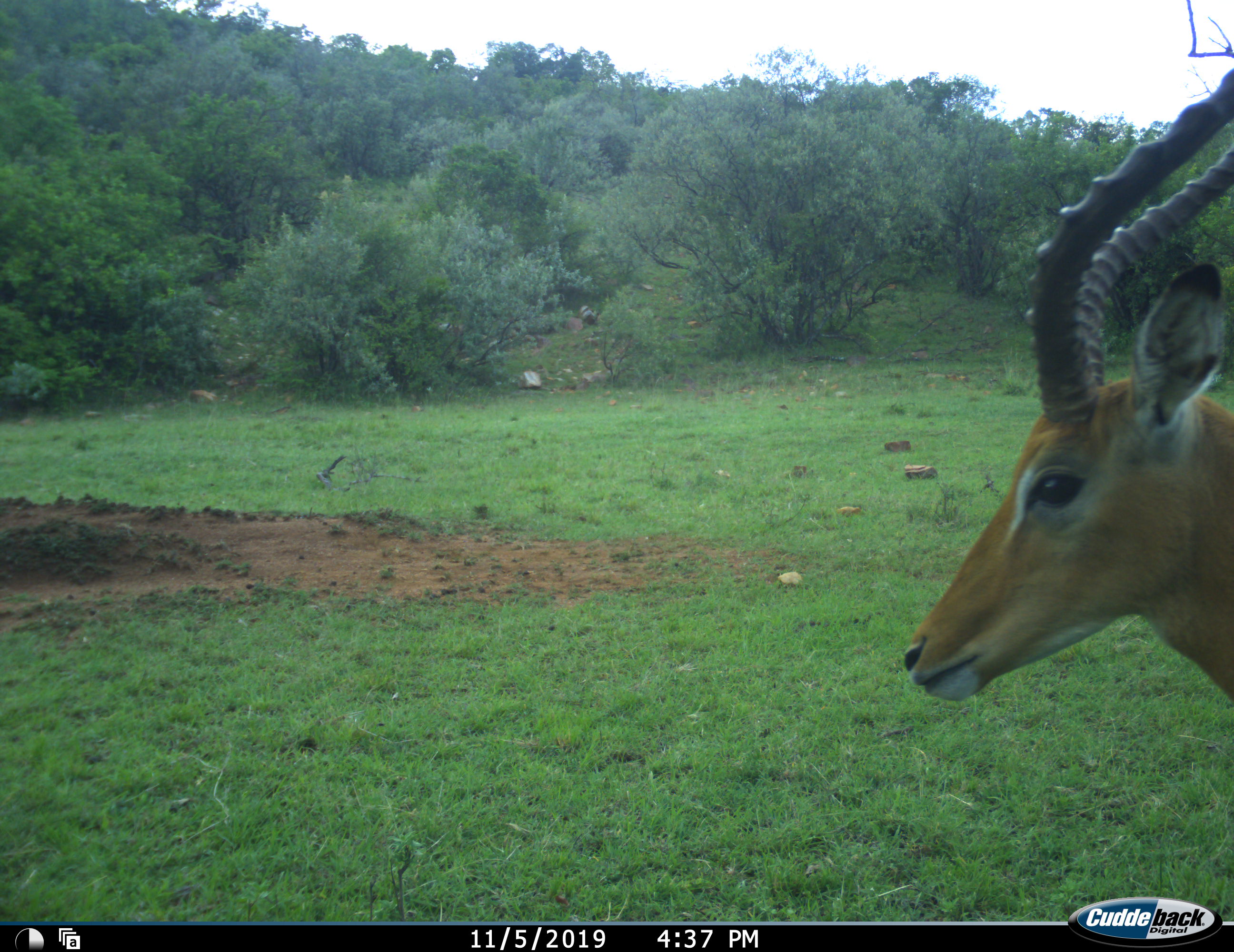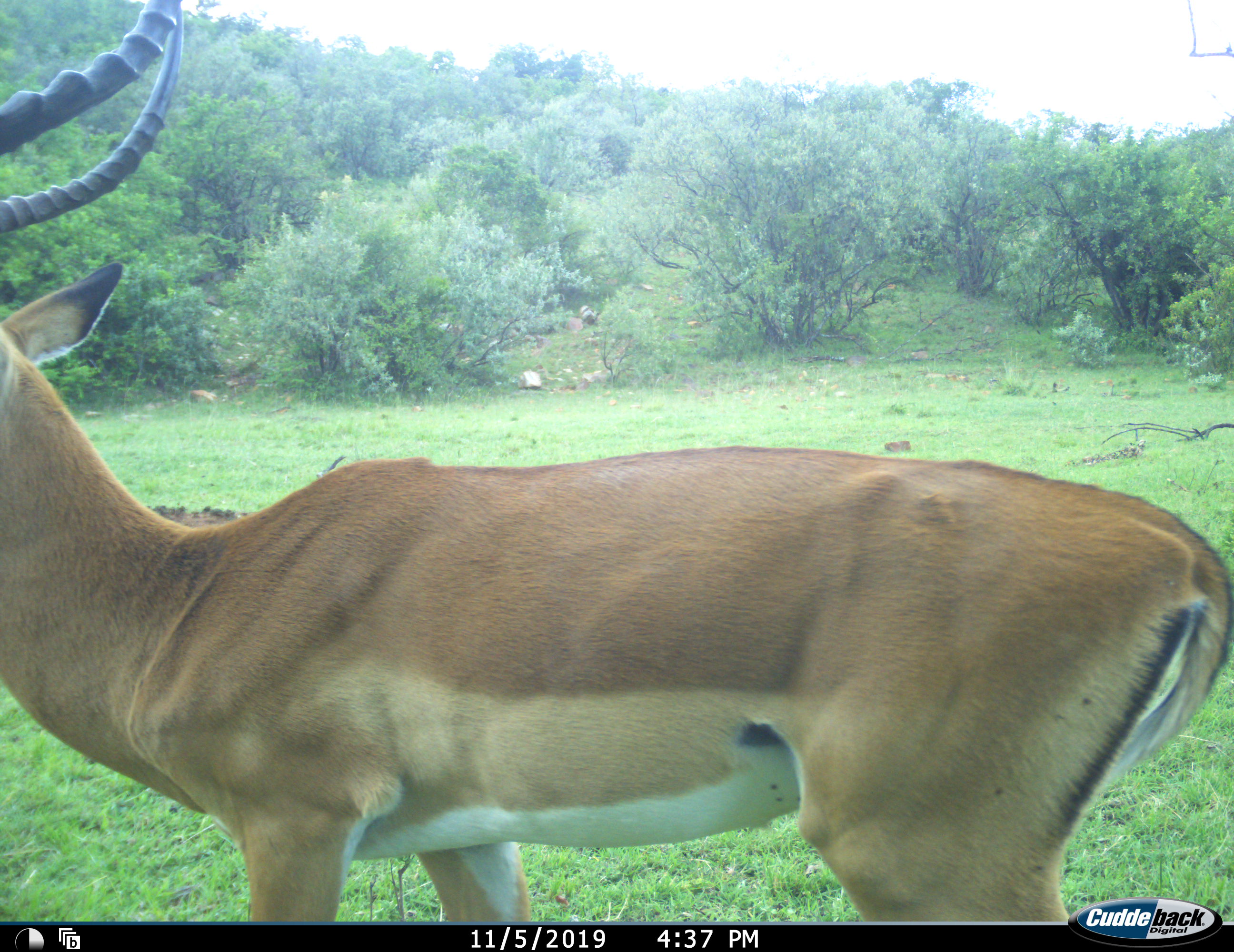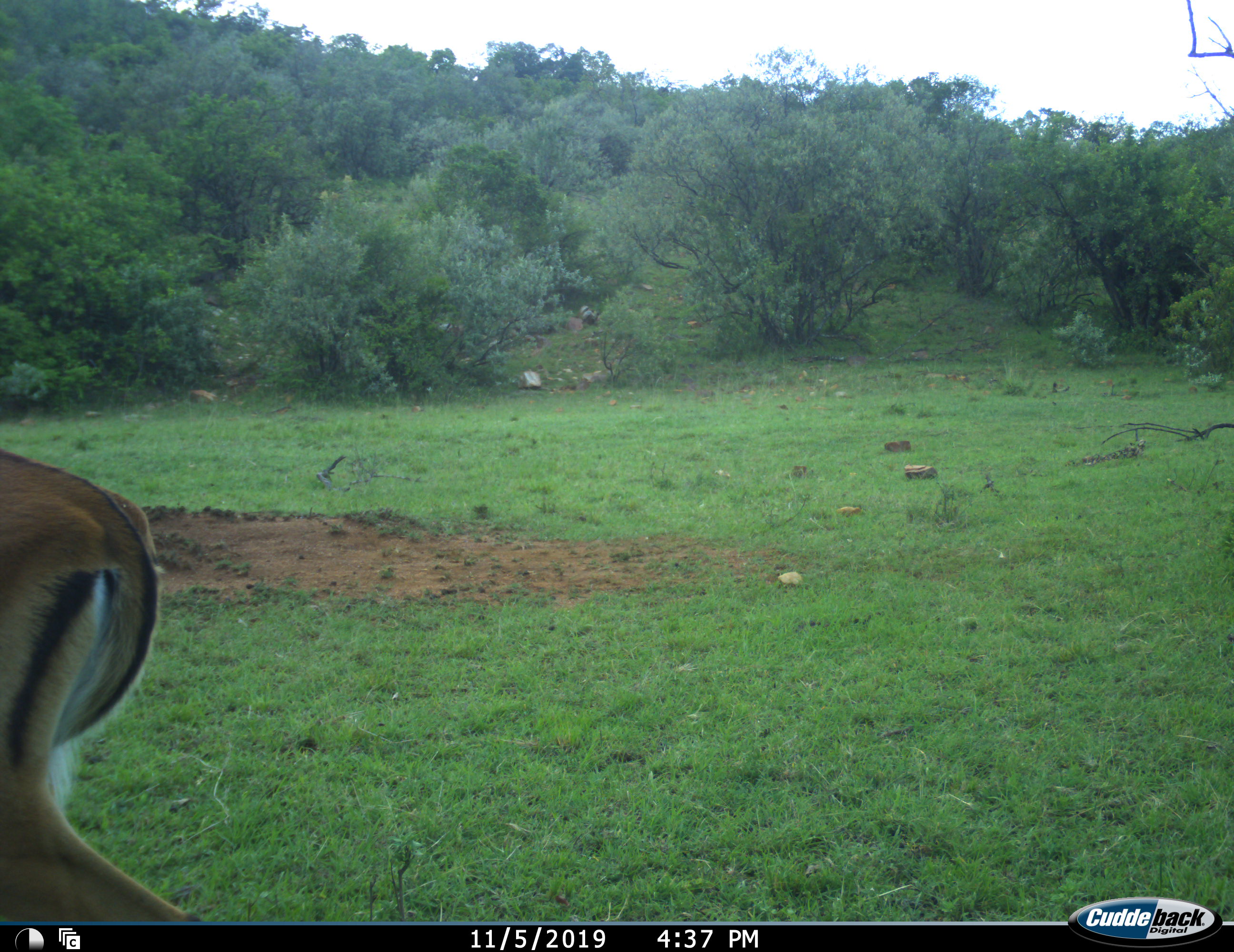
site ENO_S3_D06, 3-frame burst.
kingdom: Animalia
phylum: Chordata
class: Mammalia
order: Artiodactyla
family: Bovidae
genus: Aepyceros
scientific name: Aepyceros melampus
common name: impala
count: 1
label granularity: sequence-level